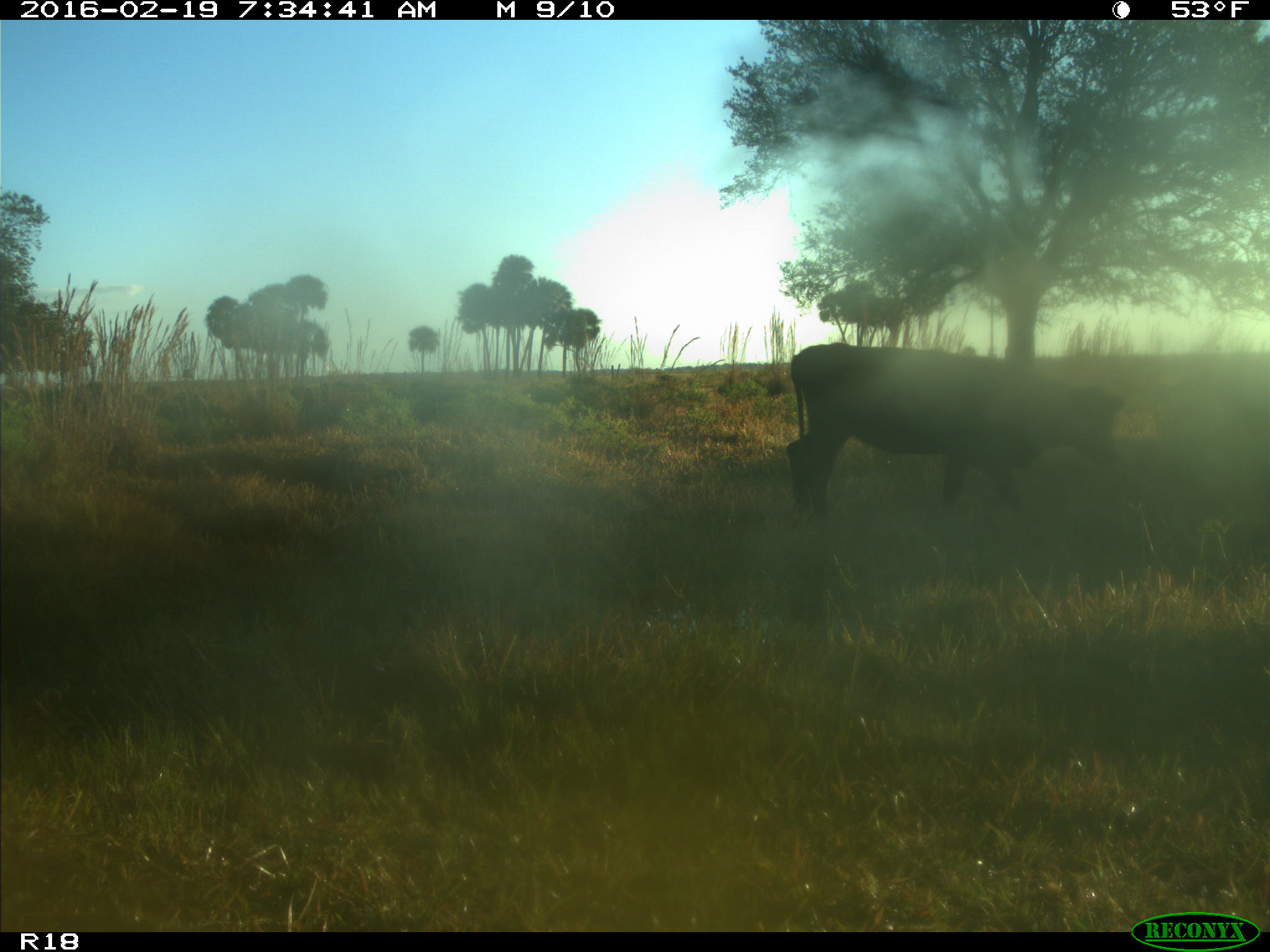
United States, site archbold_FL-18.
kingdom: Animalia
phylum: Chordata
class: Mammalia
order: Artiodactyla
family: Bovidae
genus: Bos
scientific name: Bos taurus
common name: domestic cow